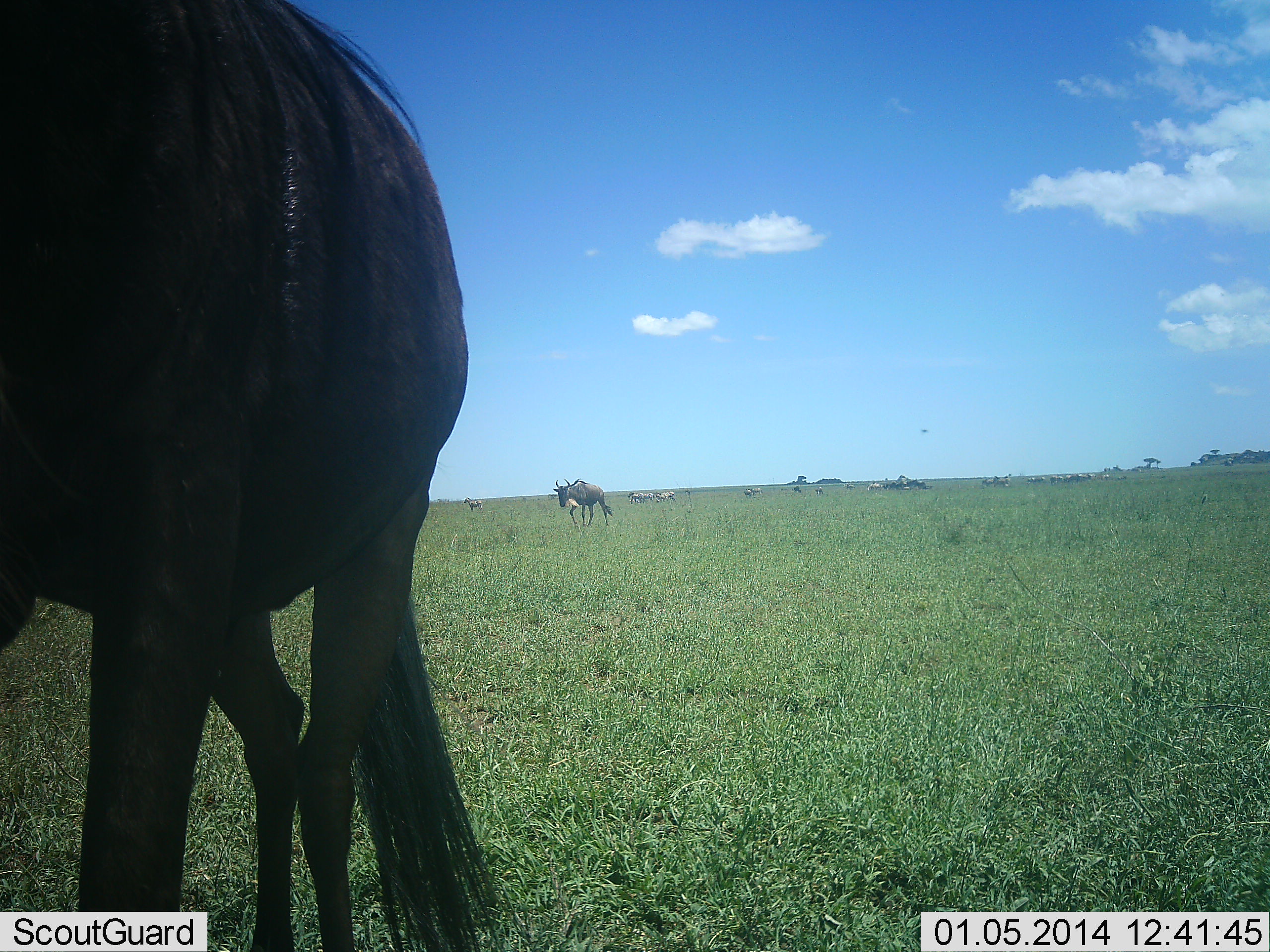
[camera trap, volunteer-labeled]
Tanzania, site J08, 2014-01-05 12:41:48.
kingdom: Animalia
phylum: Chordata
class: Mammalia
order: Artiodactyla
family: Bovidae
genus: Connochaetes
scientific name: Connochaetes taurinus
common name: blue wildebeest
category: wildebeest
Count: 2.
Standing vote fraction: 36%.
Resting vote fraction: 0%.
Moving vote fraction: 64%.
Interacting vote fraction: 0%.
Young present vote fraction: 0%.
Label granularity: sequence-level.